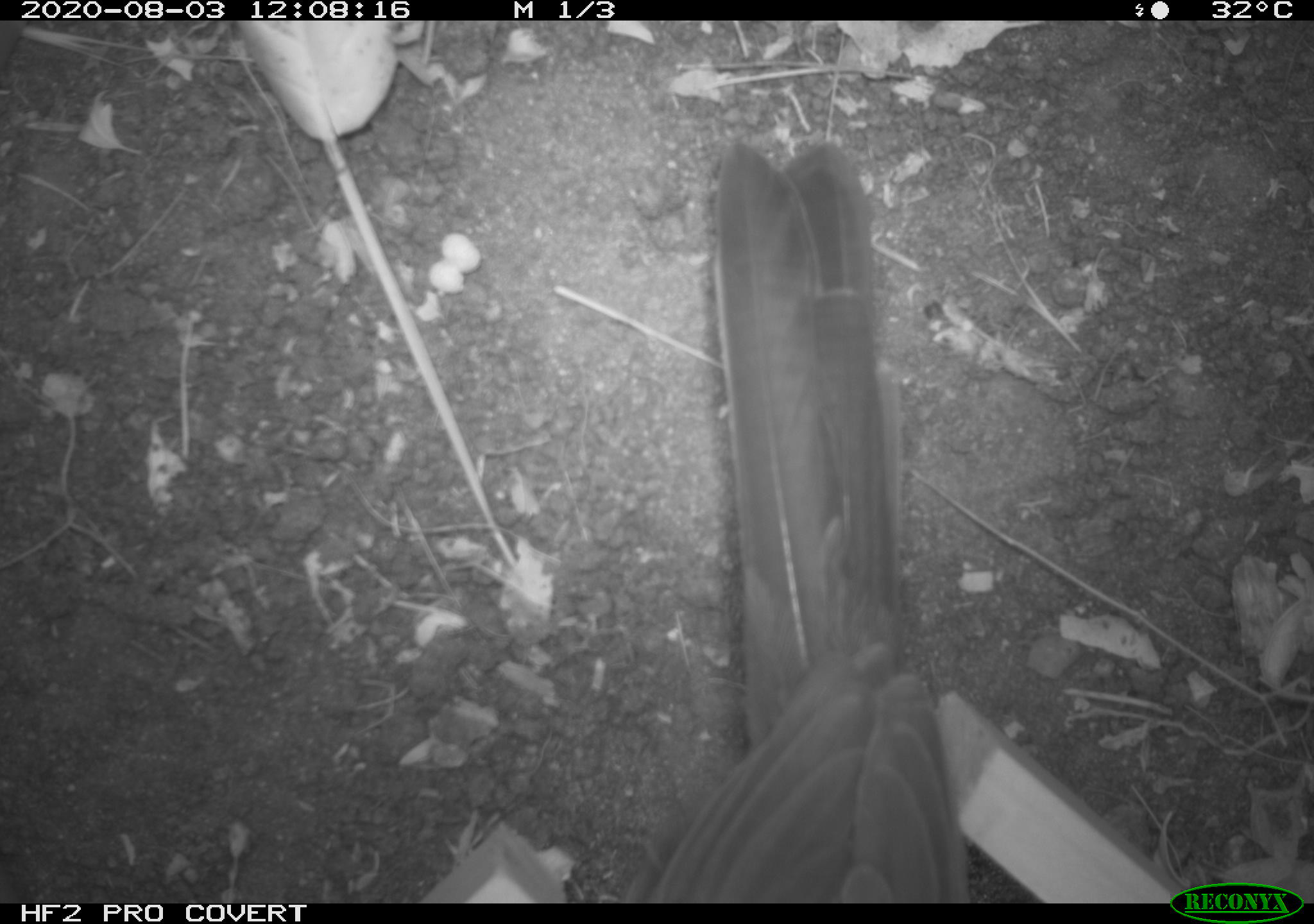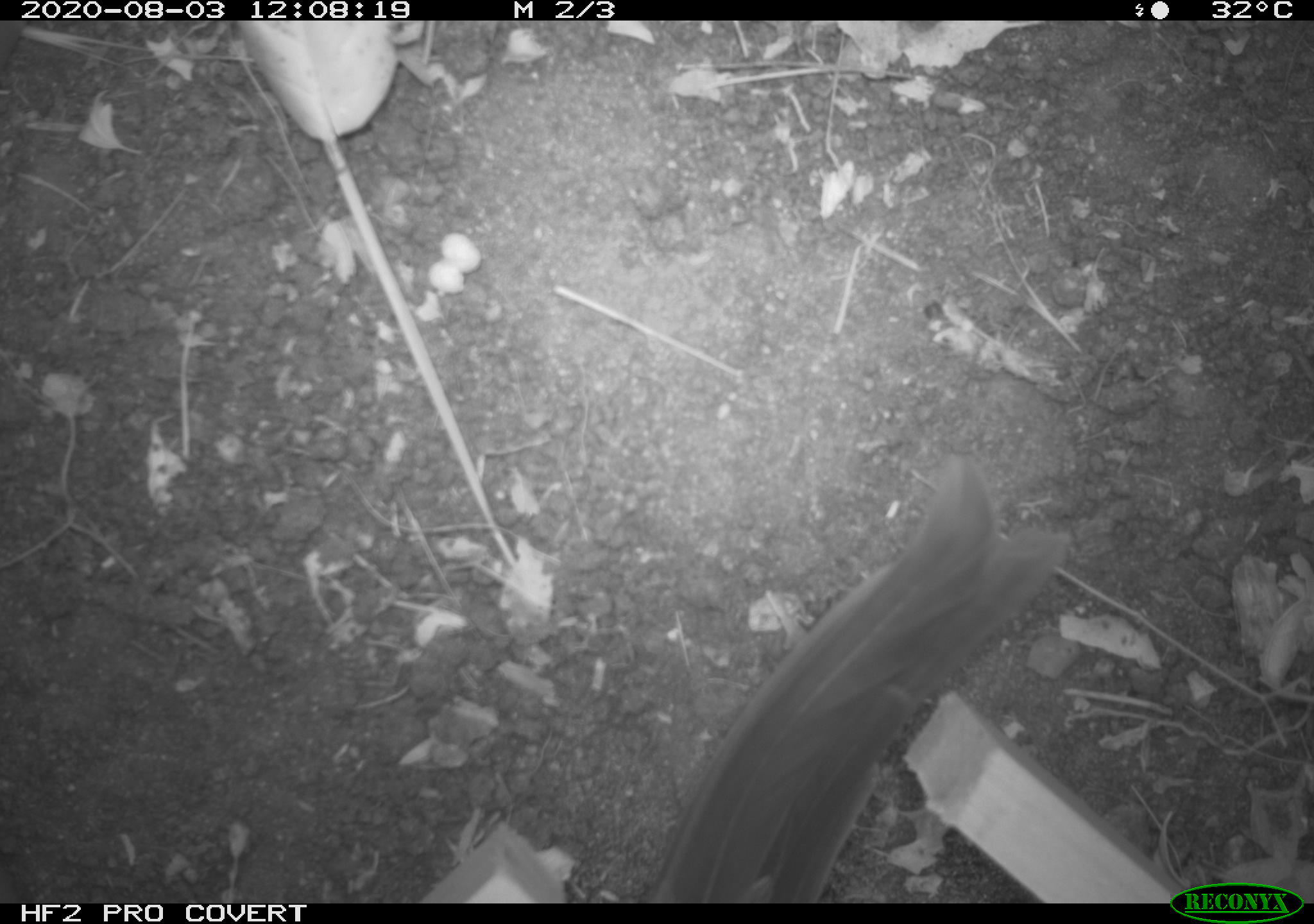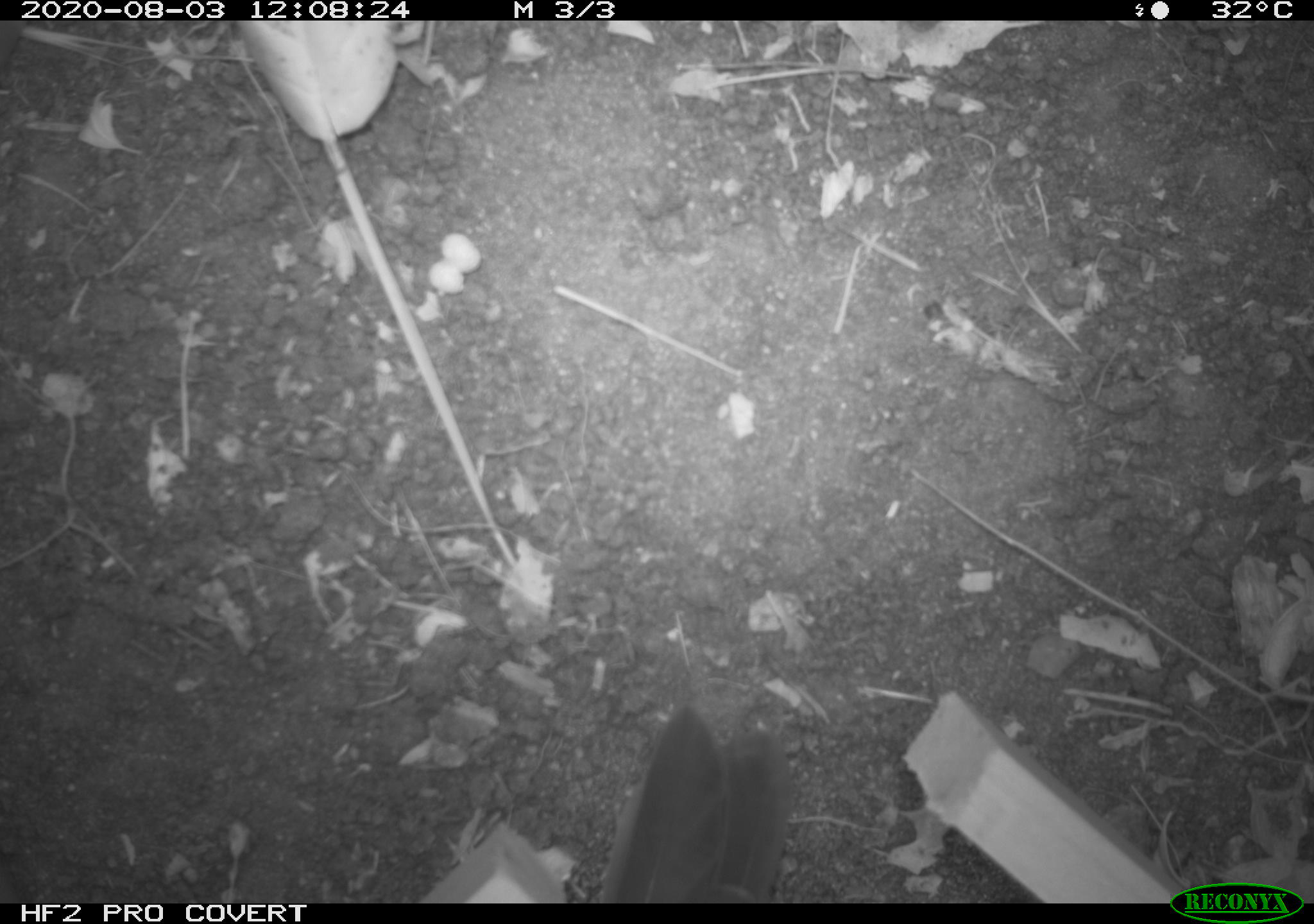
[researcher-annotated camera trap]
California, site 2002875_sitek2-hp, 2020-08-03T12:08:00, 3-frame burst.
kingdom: Animalia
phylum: Chordata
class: Aves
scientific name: Aves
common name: bird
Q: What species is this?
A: Bird (Aves).